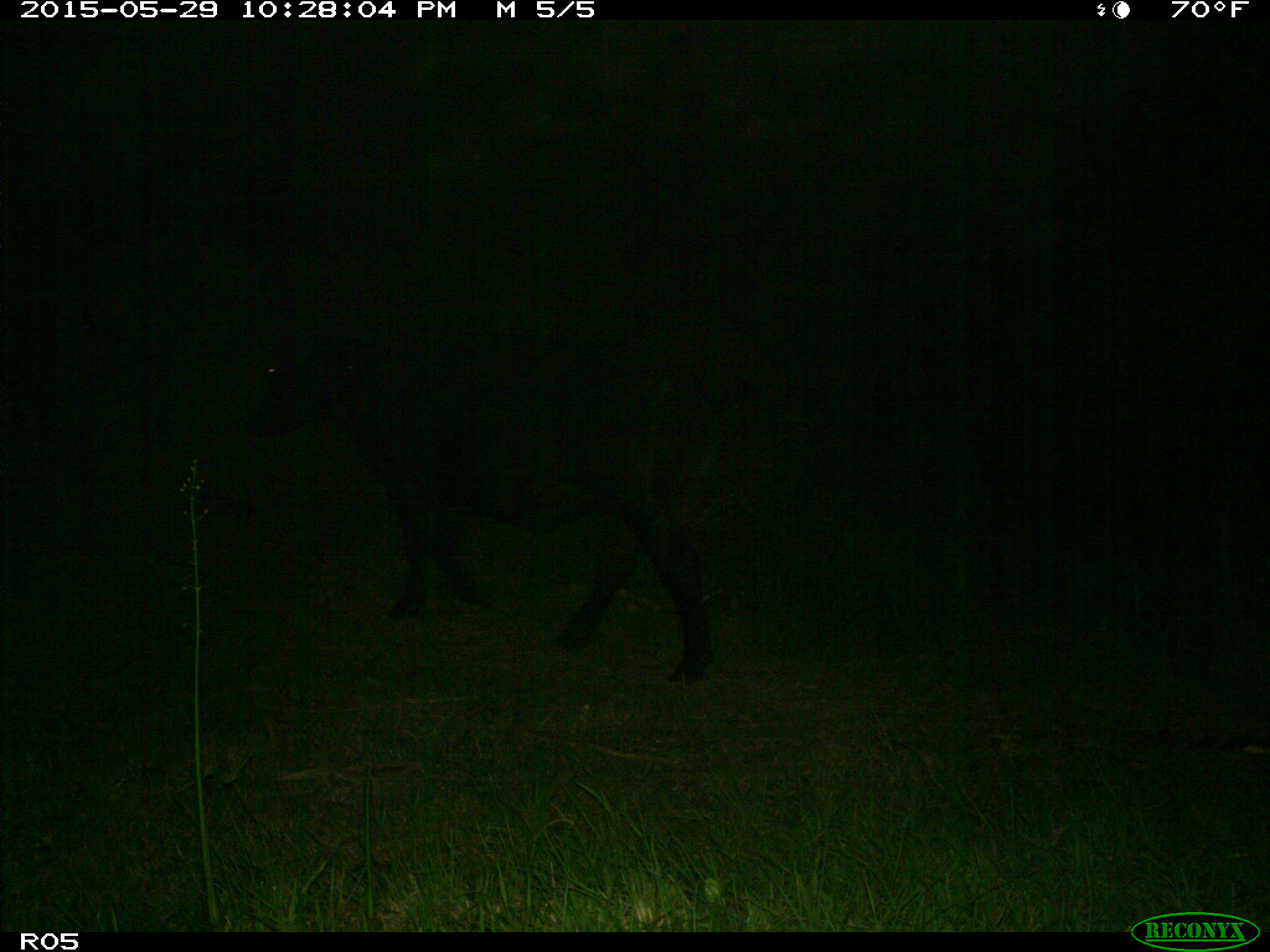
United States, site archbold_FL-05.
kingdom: Animalia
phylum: Chordata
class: Mammalia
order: Artiodactyla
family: Bovidae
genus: Bos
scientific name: Bos taurus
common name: domestic cow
Bos taurus (domestic cow).